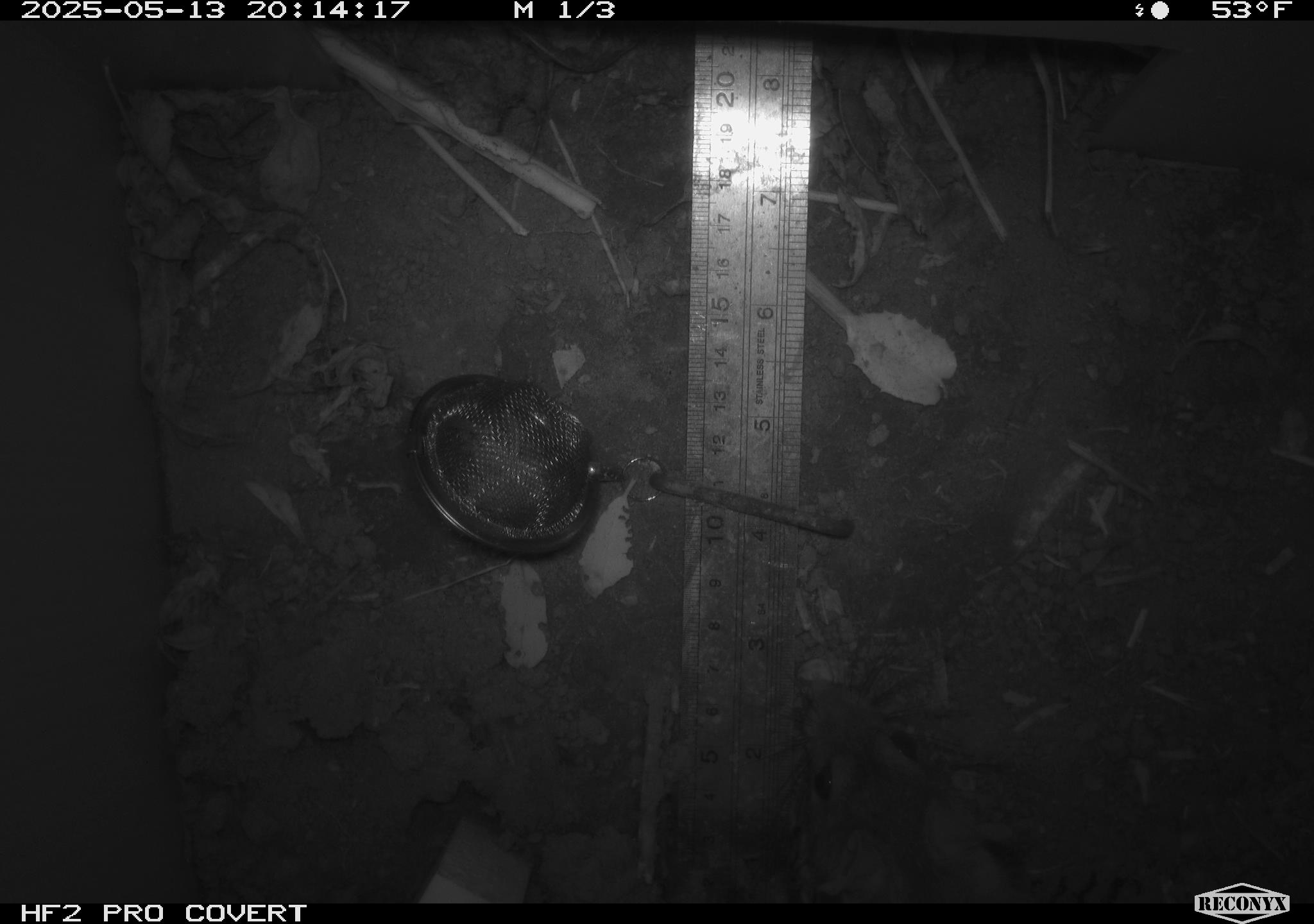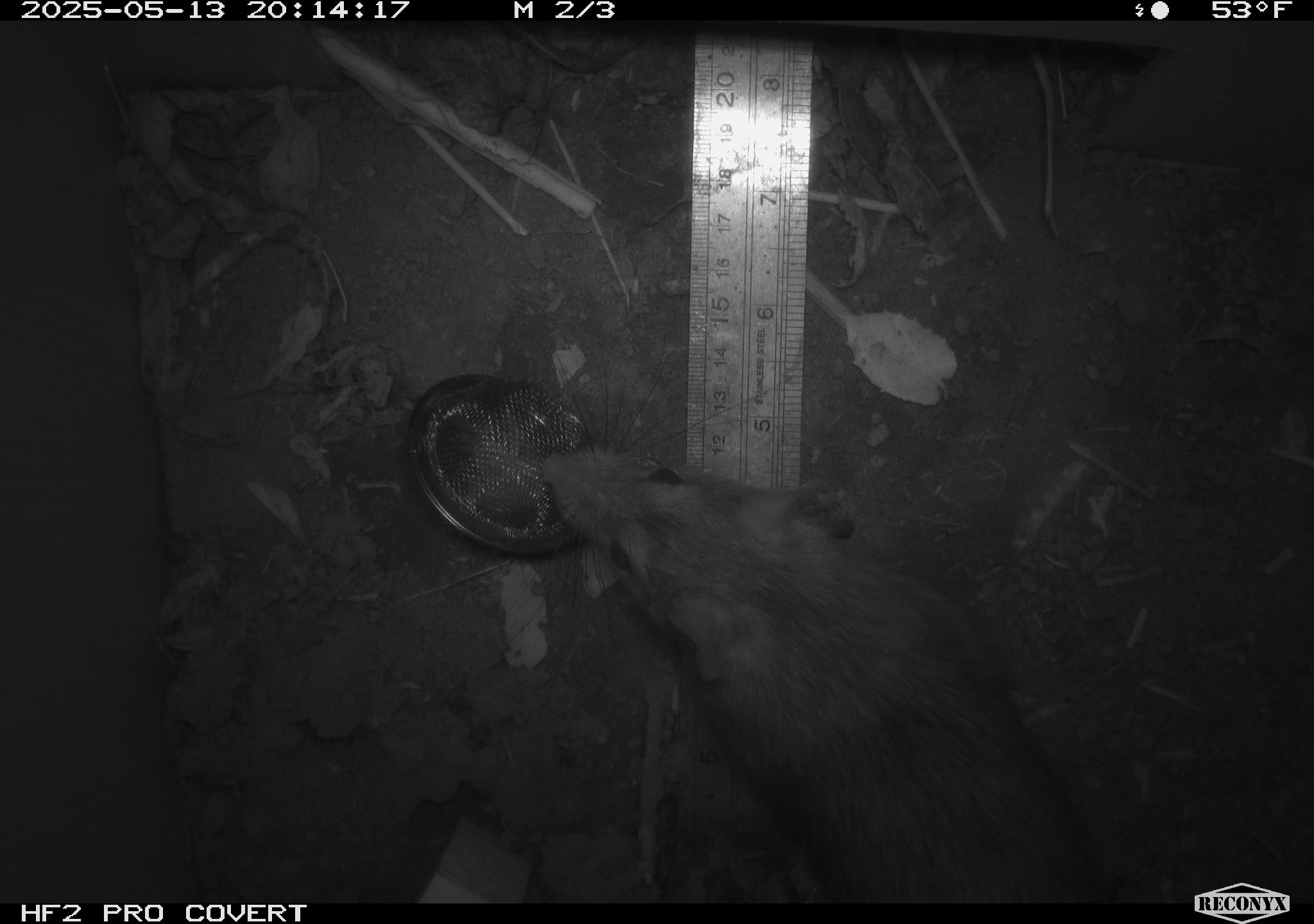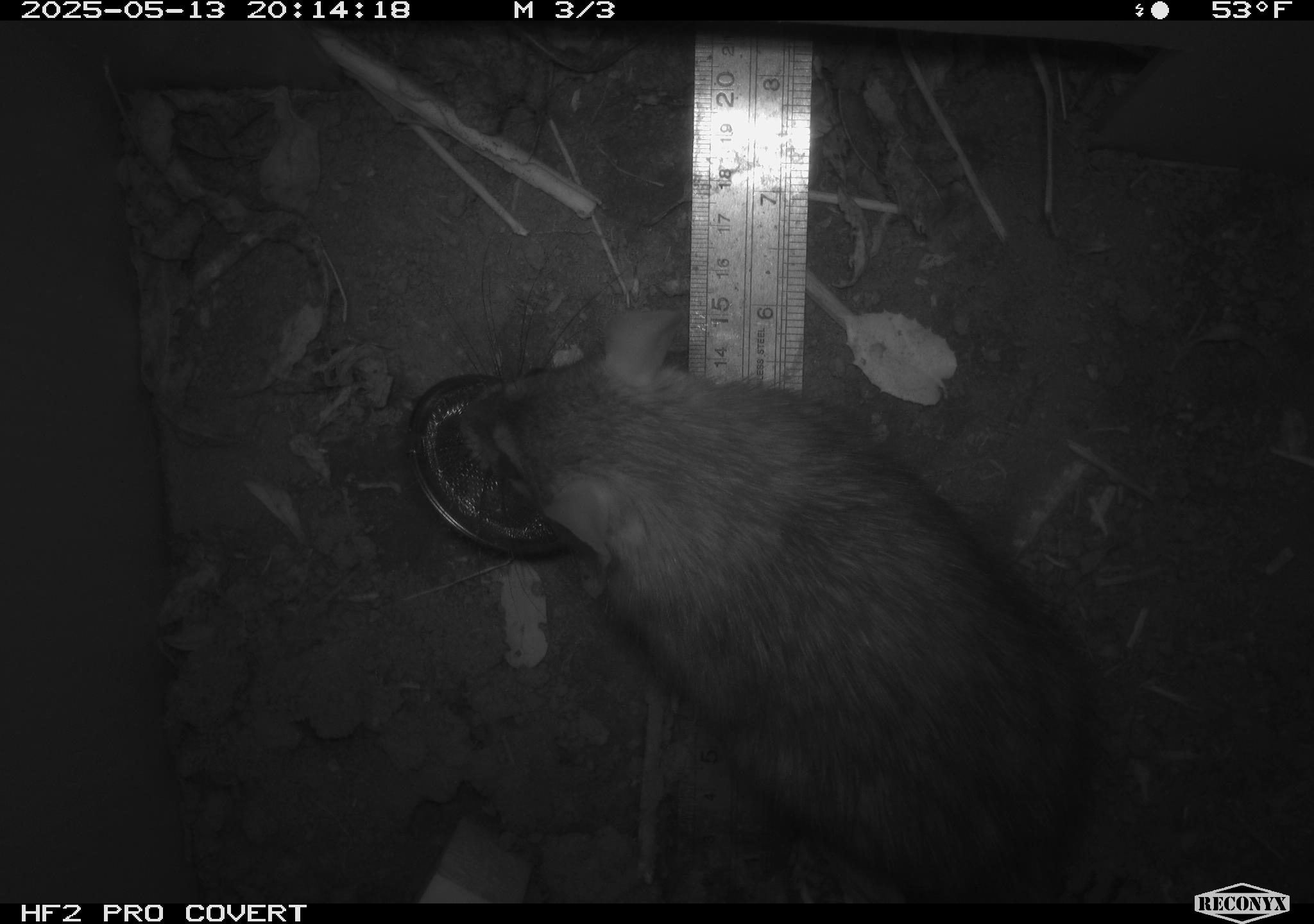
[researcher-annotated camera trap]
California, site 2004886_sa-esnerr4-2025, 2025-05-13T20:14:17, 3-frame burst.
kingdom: Animalia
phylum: Chordata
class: Mammalia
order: Rodentia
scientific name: Rodentia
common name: rodent